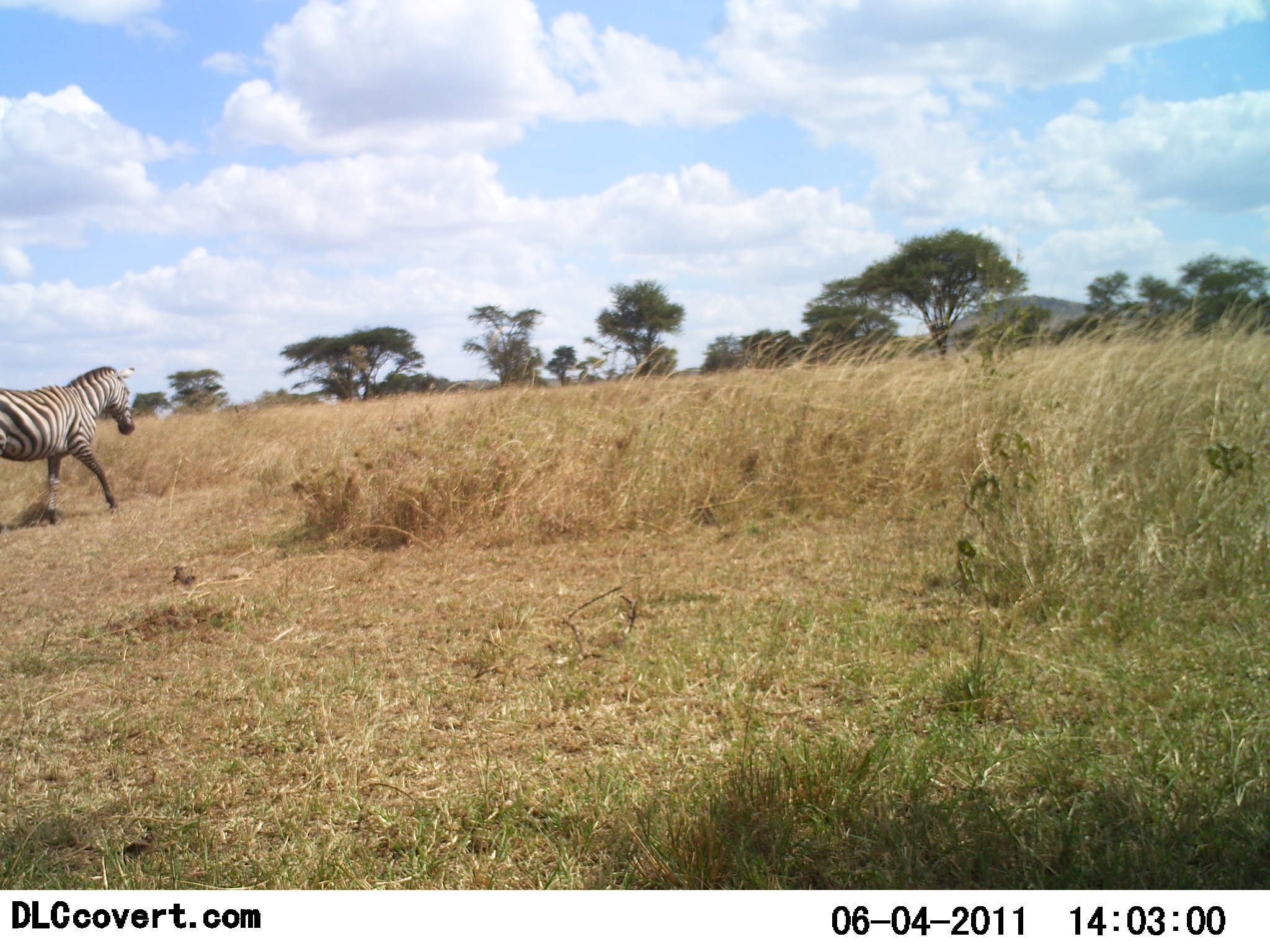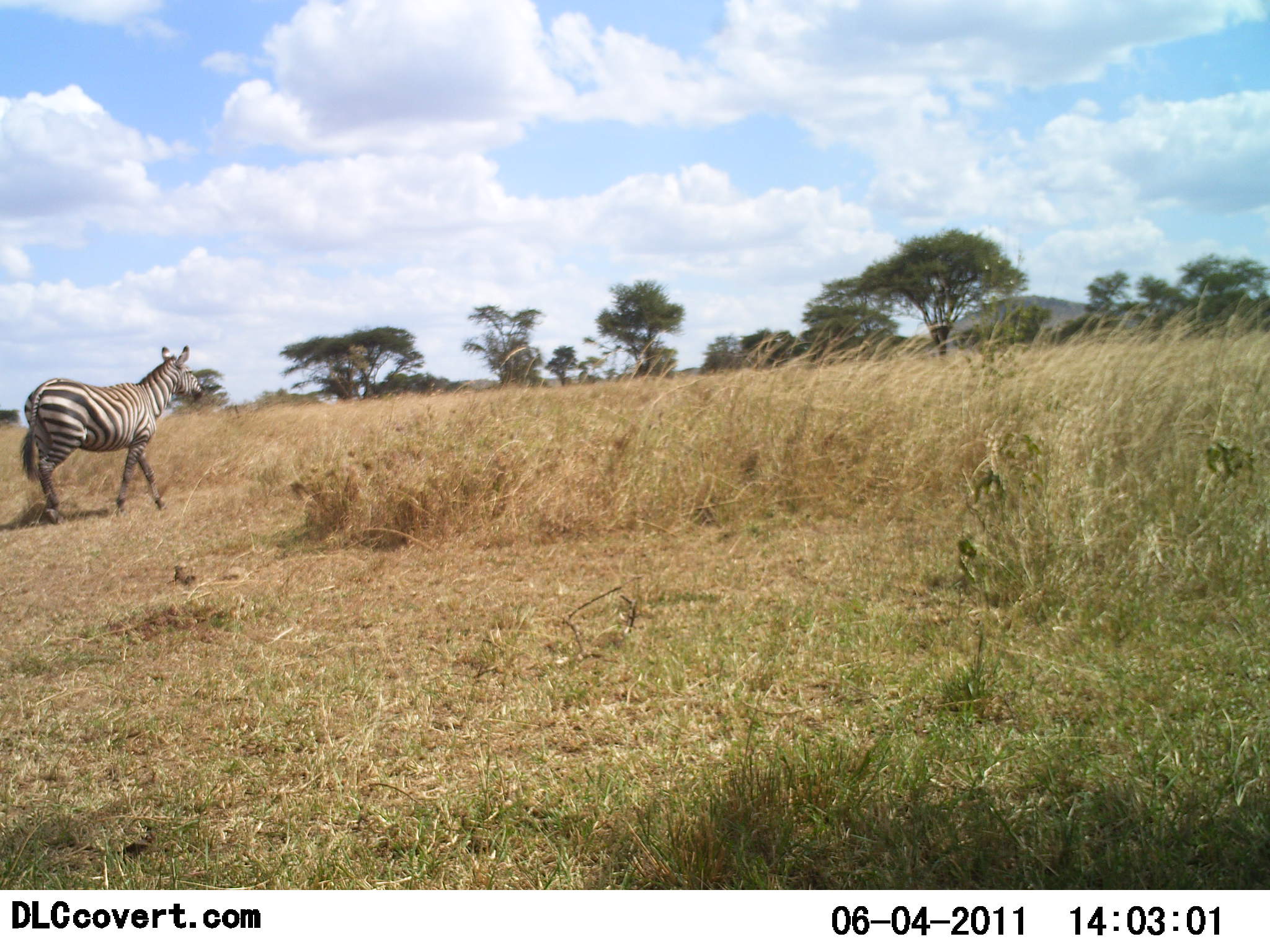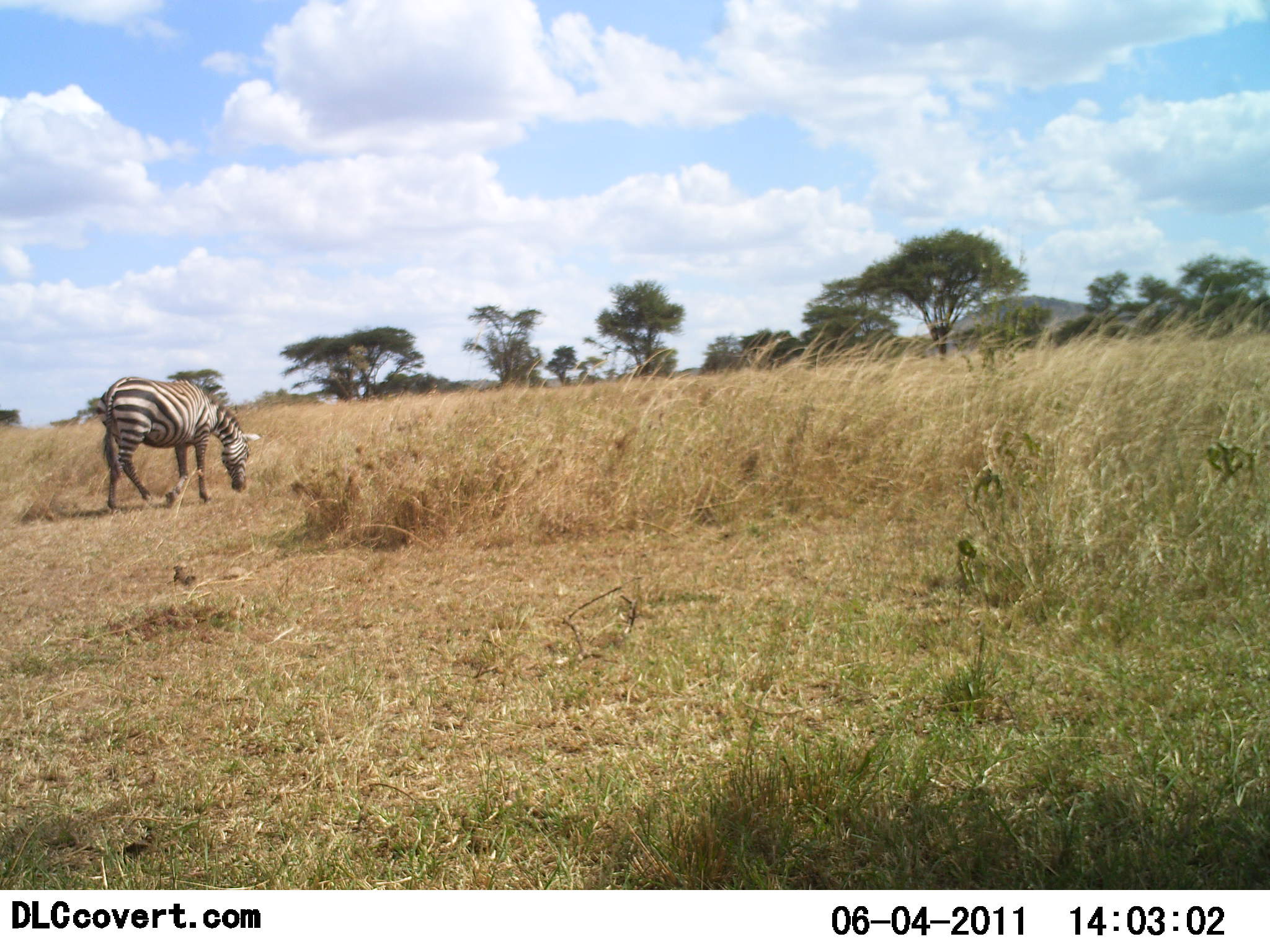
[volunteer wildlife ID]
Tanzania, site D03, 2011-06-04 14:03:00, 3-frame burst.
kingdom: Animalia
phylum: Chordata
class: Mammalia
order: Perissodactyla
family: Equidae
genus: Equus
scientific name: Equus quagga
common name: plains zebra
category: zebra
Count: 1.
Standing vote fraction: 0%.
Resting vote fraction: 0%.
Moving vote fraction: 100%.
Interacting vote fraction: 0%.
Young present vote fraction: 0%.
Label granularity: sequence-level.